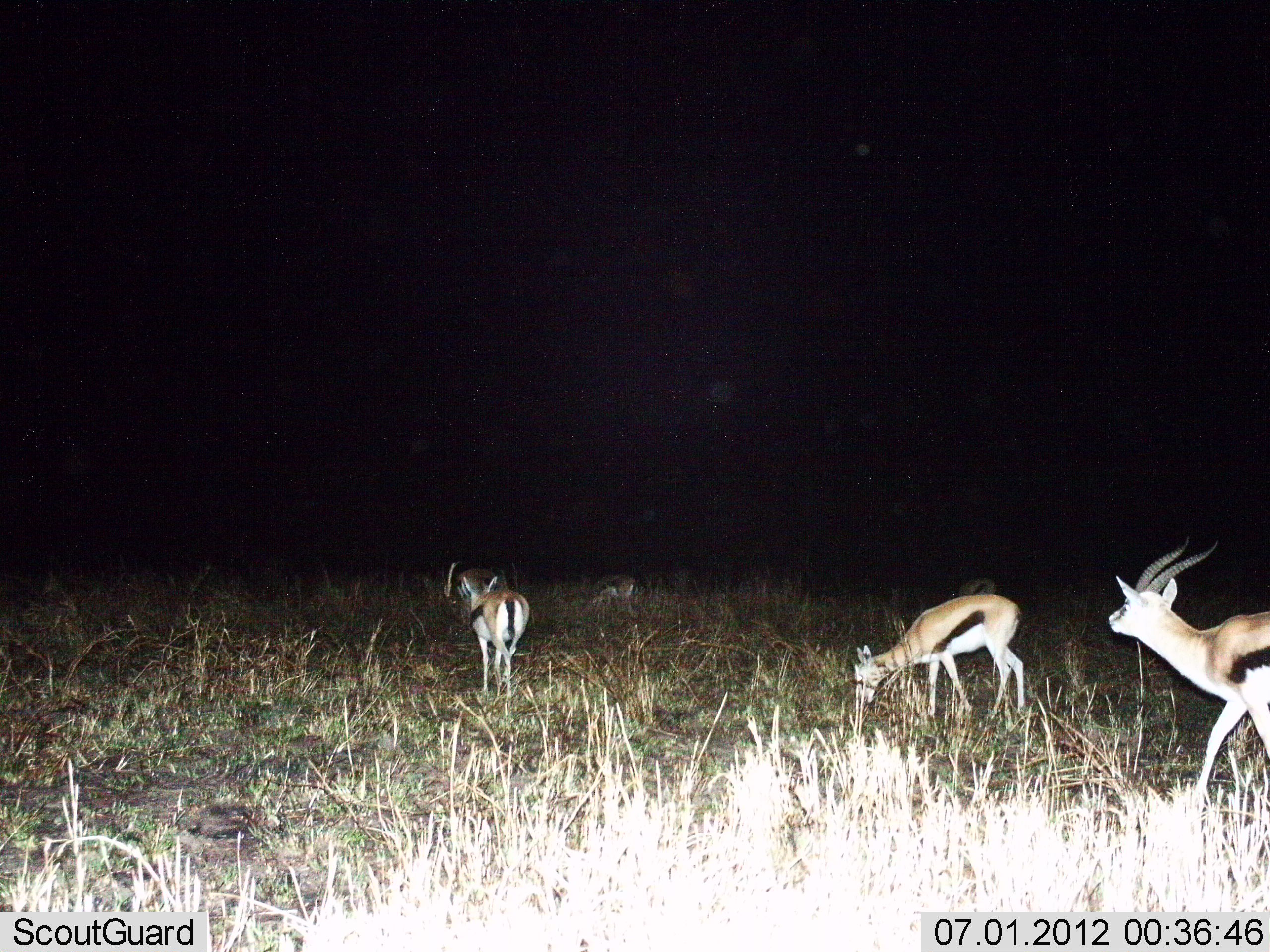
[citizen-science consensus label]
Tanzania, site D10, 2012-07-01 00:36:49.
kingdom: Animalia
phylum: Chordata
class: Mammalia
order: Artiodactyla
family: Bovidae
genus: Eudorcas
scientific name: Eudorcas thomsonii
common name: thomson's gazelle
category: gazellethomsons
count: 5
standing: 50%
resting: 0%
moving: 40%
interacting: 0%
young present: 0%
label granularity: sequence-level